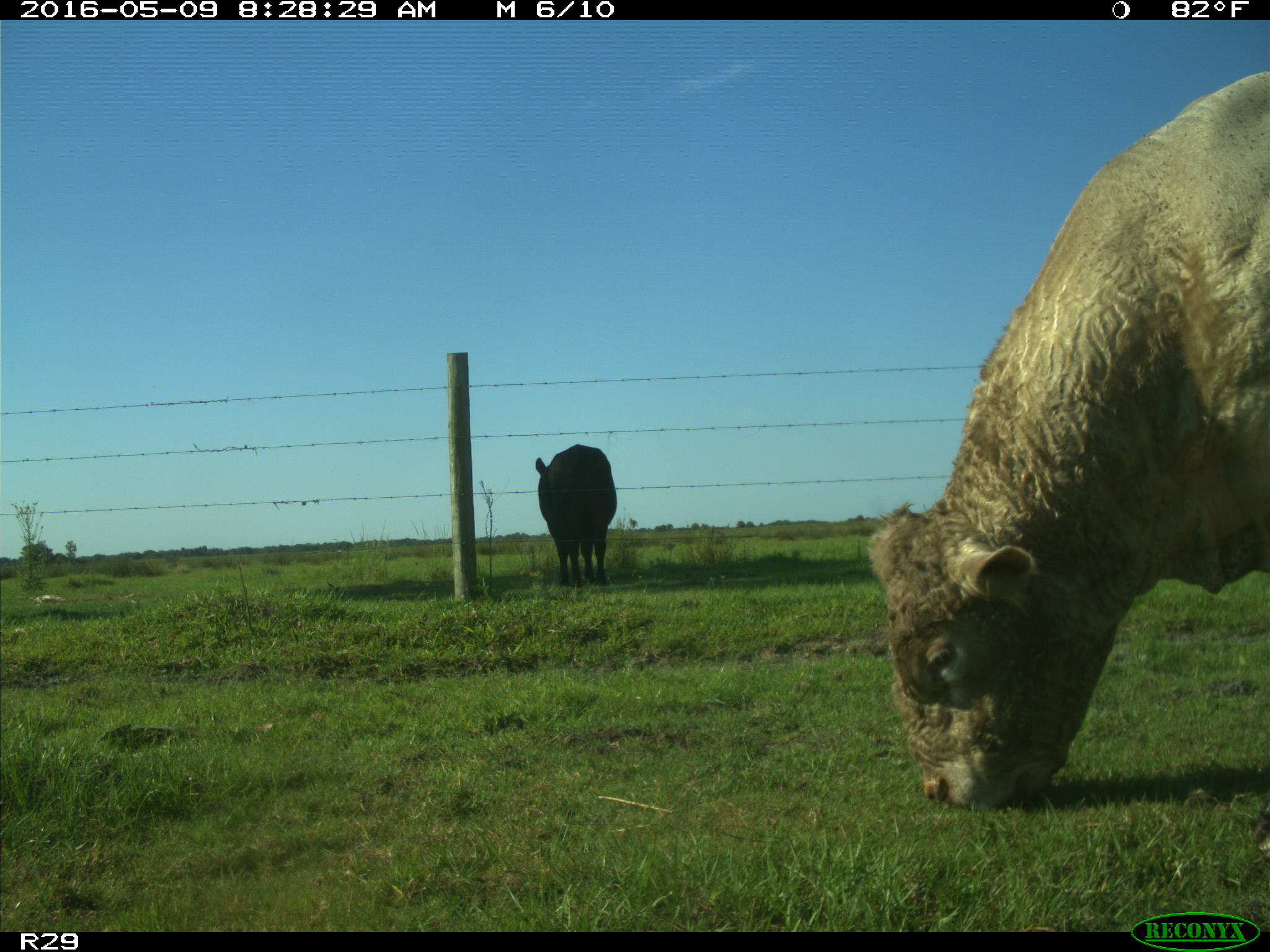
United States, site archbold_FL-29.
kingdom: Animalia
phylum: Chordata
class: Mammalia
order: Artiodactyla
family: Bovidae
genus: Bos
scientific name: Bos taurus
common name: domestic cow